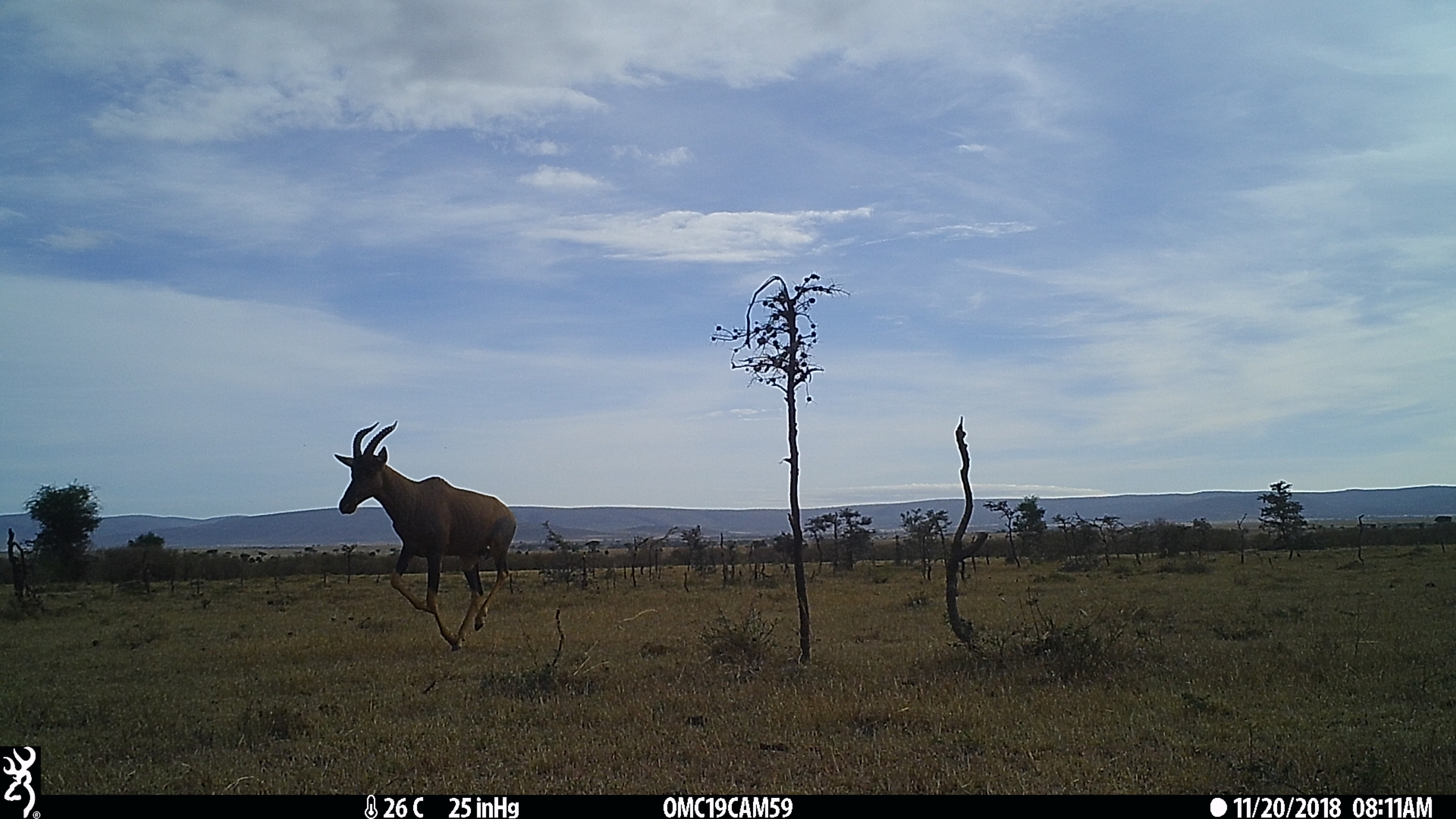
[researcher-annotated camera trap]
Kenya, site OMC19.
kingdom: Animalia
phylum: Chordata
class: Mammalia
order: Artiodactyla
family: Bovidae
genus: Damaliscus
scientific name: Damaliscus lunatus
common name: topi